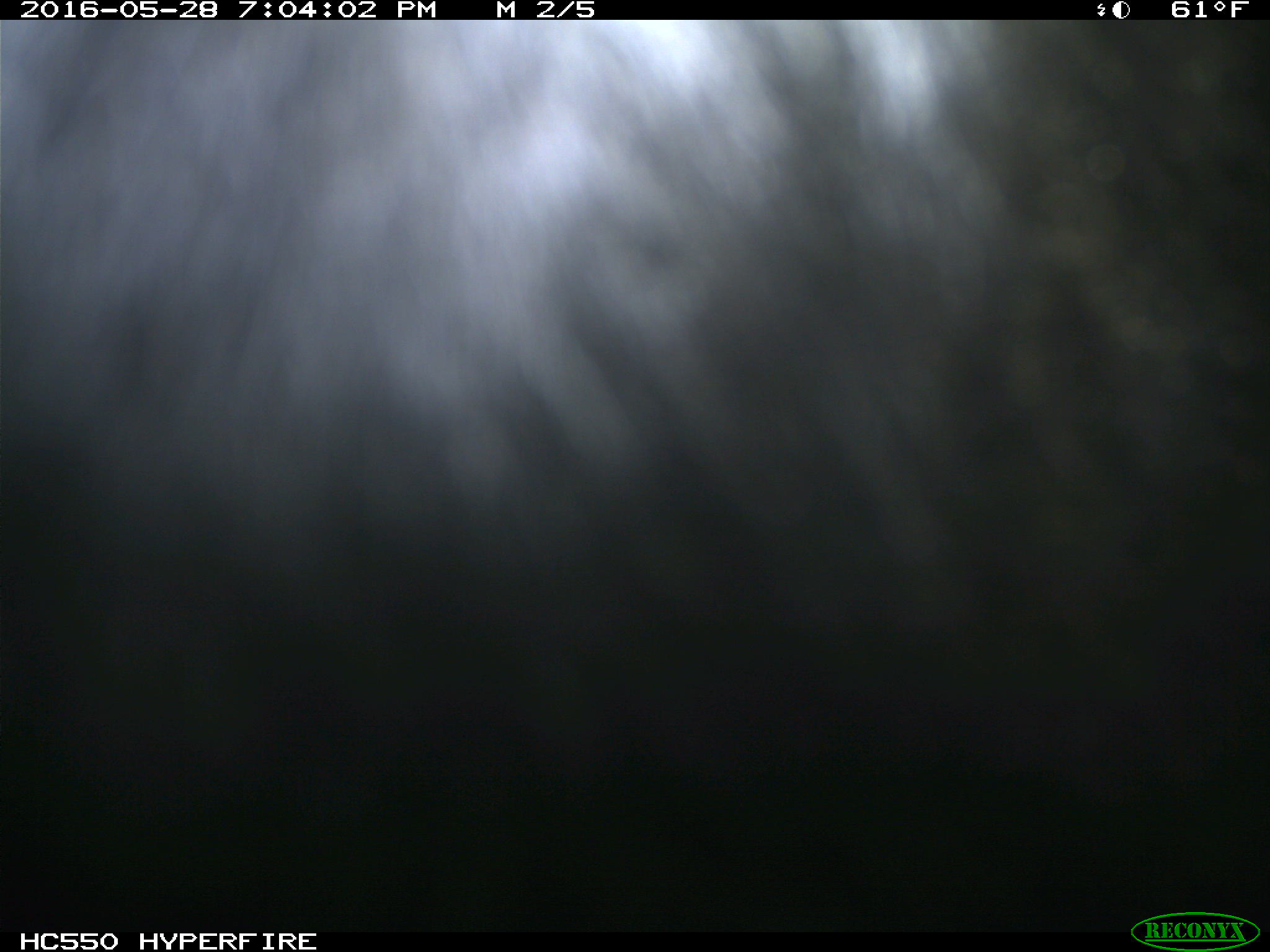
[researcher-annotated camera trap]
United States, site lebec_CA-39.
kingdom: Animalia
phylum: Chordata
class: Mammalia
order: Artiodactyla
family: Bovidae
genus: Bos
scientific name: Bos taurus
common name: domestic cow